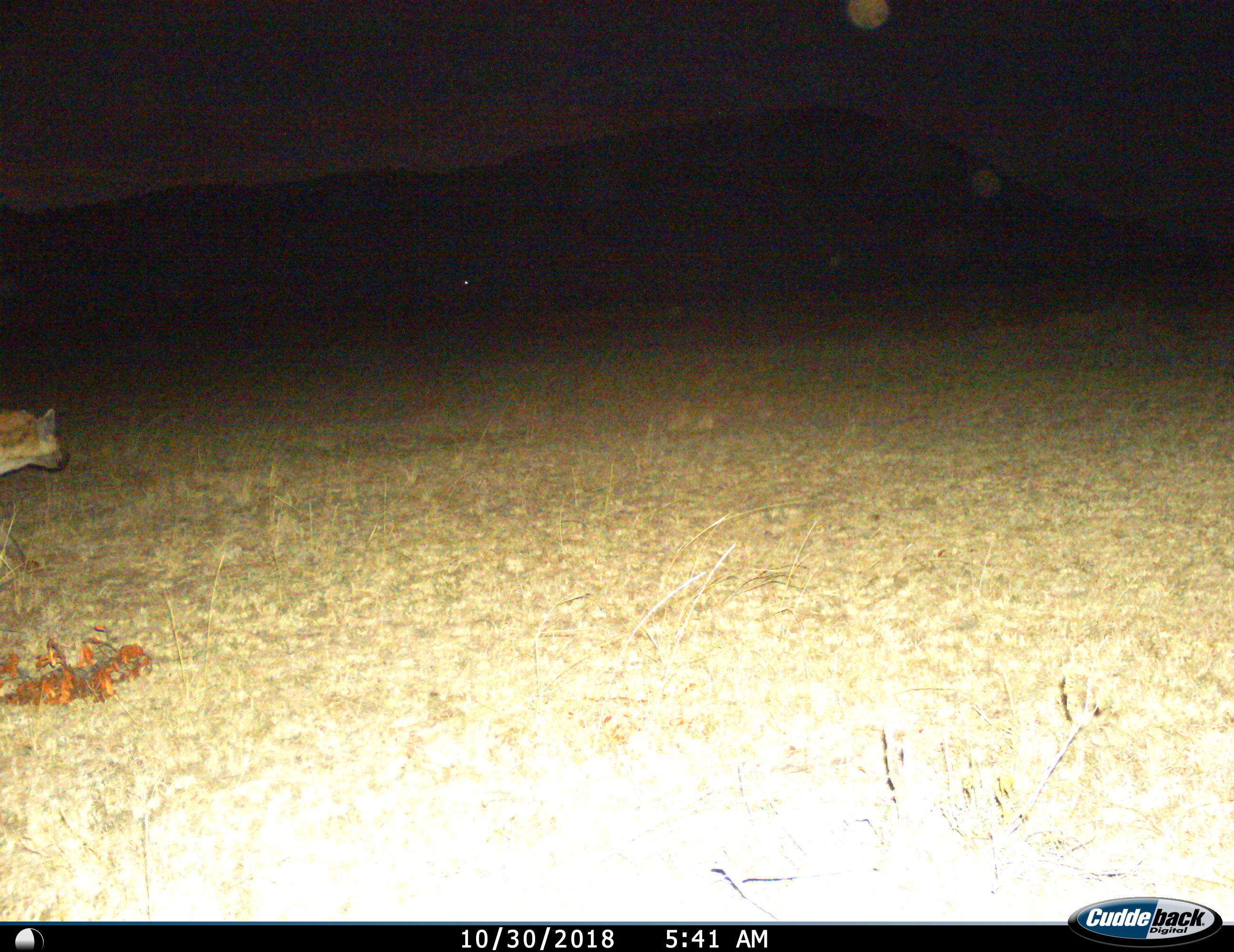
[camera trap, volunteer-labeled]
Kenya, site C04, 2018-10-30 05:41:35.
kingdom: Animalia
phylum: Chordata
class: Mammalia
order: Carnivora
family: Hyaenidae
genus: Crocuta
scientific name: Crocuta crocuta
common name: spotted hyena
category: hyenaspotted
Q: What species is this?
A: Hyenaspotted (spotted hyena) (Crocuta crocuta).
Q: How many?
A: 1.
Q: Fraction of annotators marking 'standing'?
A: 62%.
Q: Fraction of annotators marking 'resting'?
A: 0%.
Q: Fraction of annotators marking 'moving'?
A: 50%.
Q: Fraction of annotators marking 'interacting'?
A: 0%.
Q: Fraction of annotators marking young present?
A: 0%.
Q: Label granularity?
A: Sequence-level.